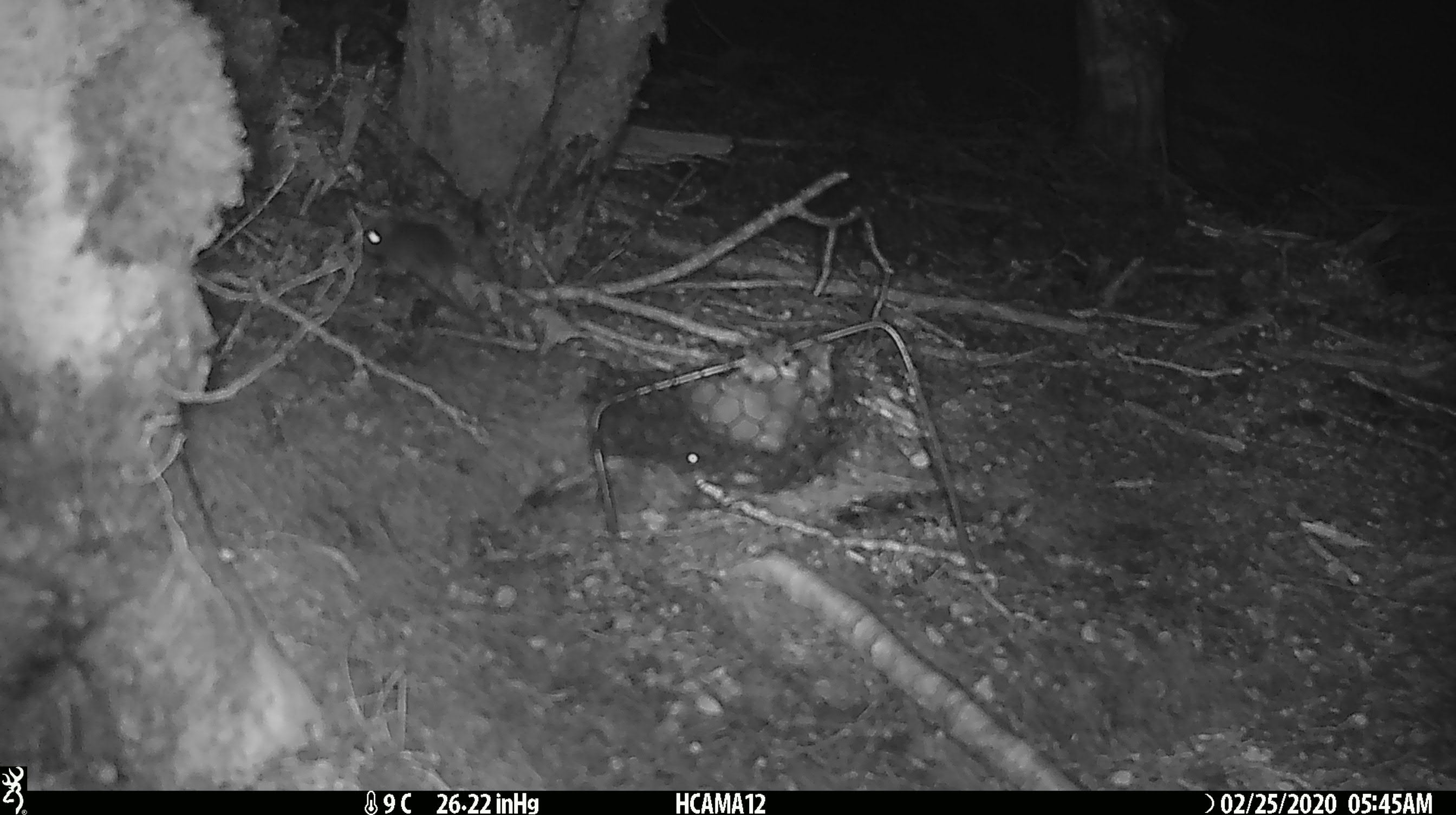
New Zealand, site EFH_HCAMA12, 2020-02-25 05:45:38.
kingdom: Animalia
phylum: Chordata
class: Mammalia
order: Rodentia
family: Muridae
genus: Mus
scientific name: Mus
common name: mouse